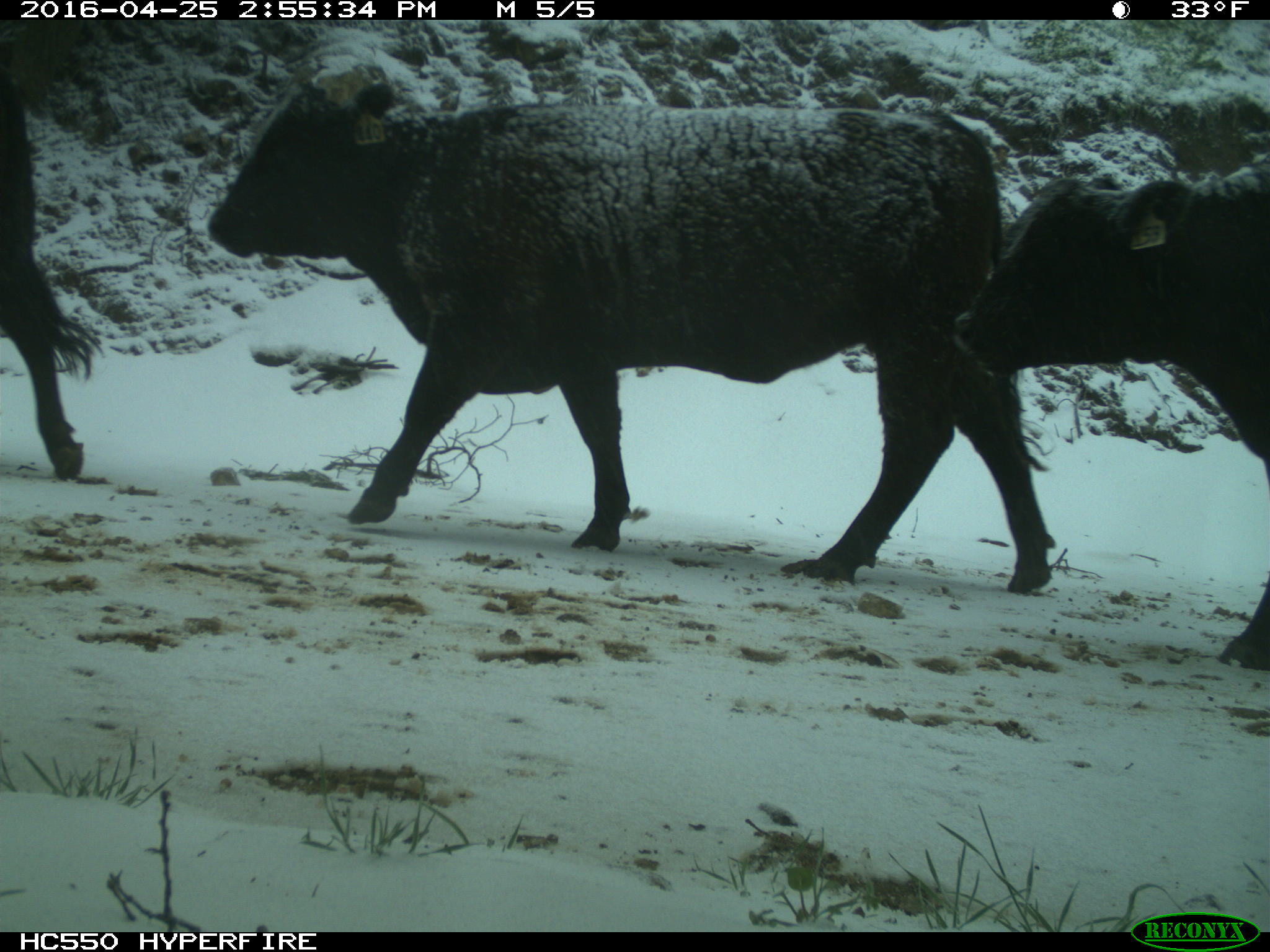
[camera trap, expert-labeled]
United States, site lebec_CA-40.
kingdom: Animalia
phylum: Chordata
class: Mammalia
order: Artiodactyla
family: Bovidae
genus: Bos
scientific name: Bos taurus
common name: domestic cow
Bos taurus (domestic cow).